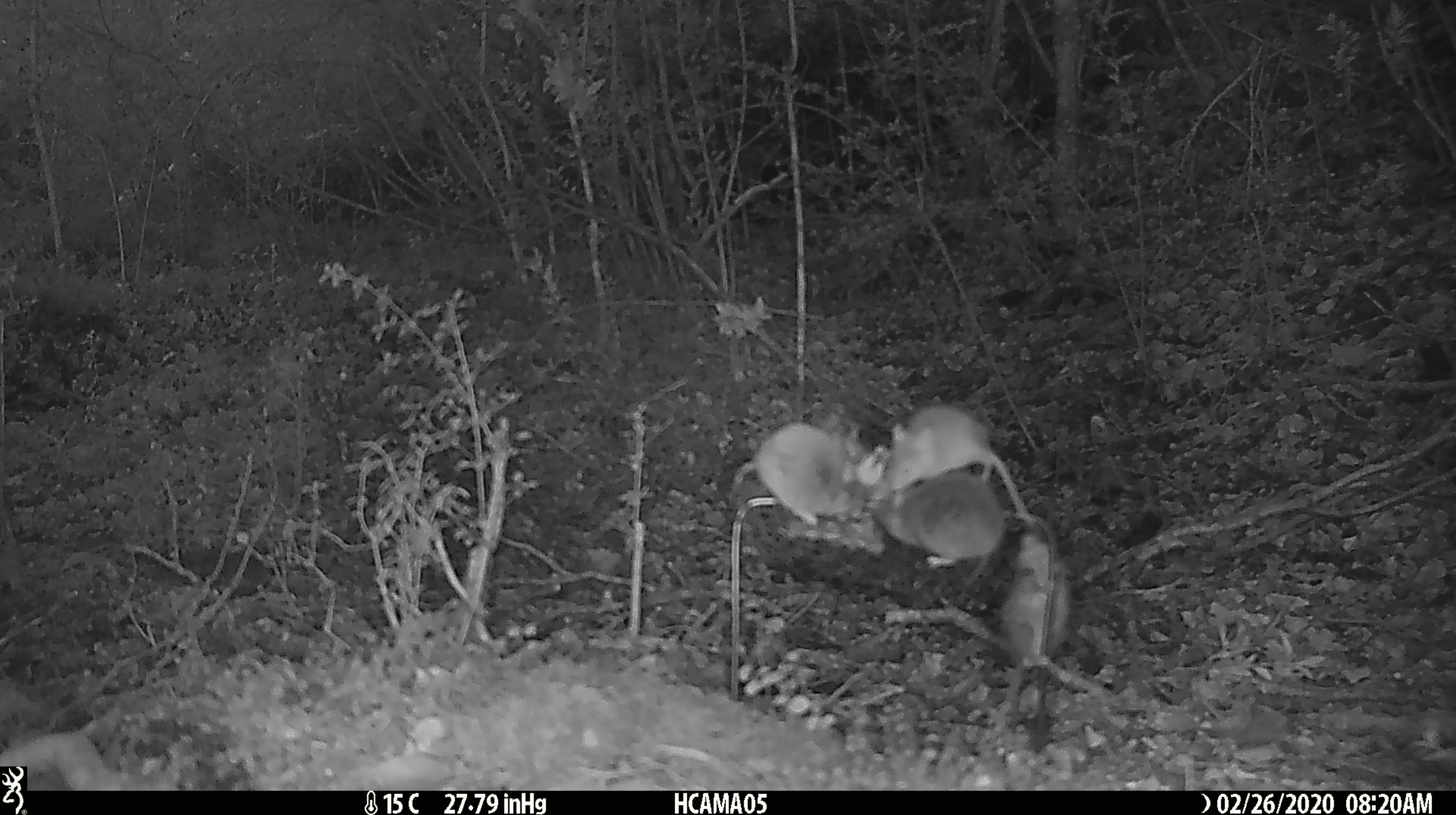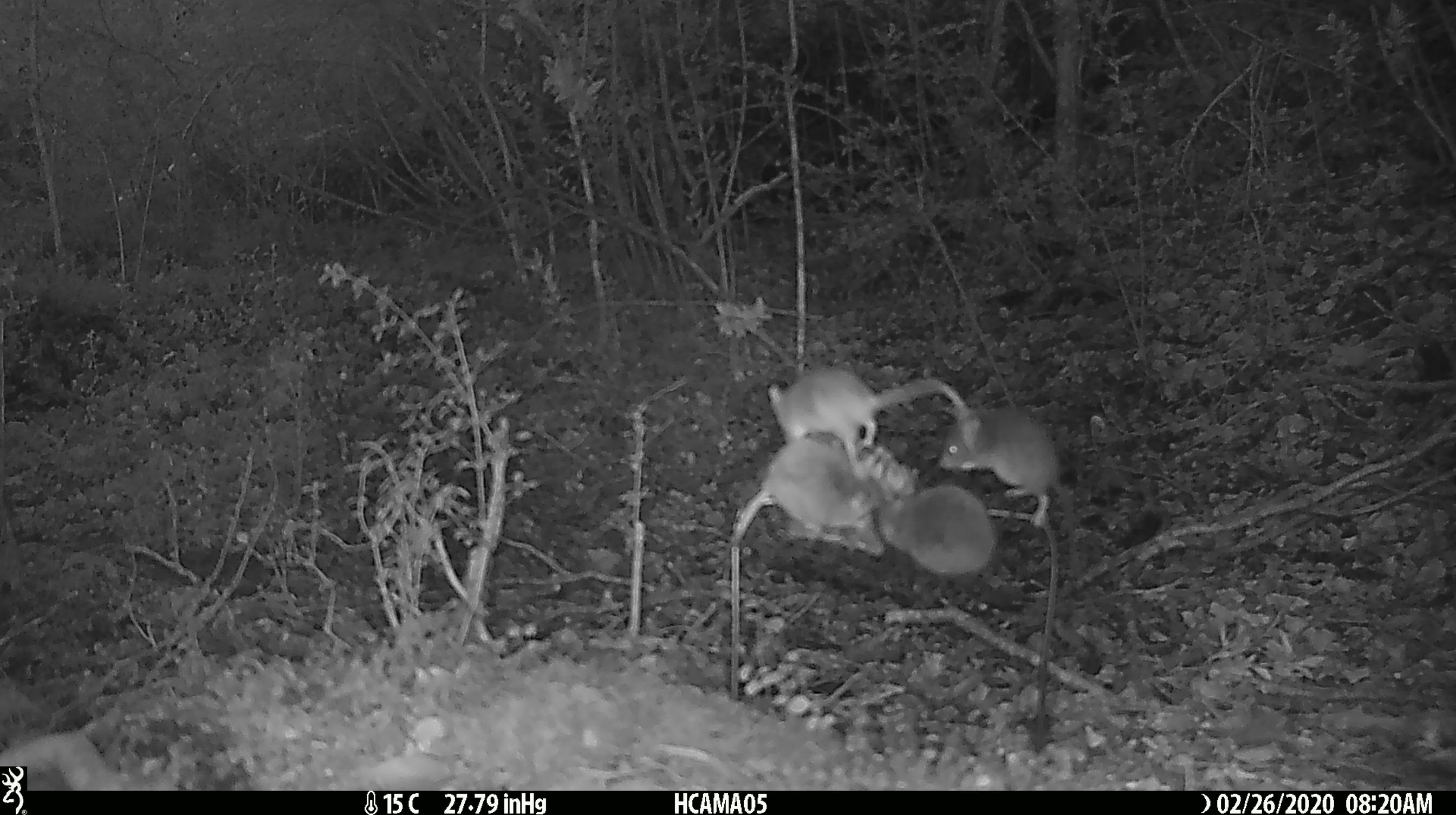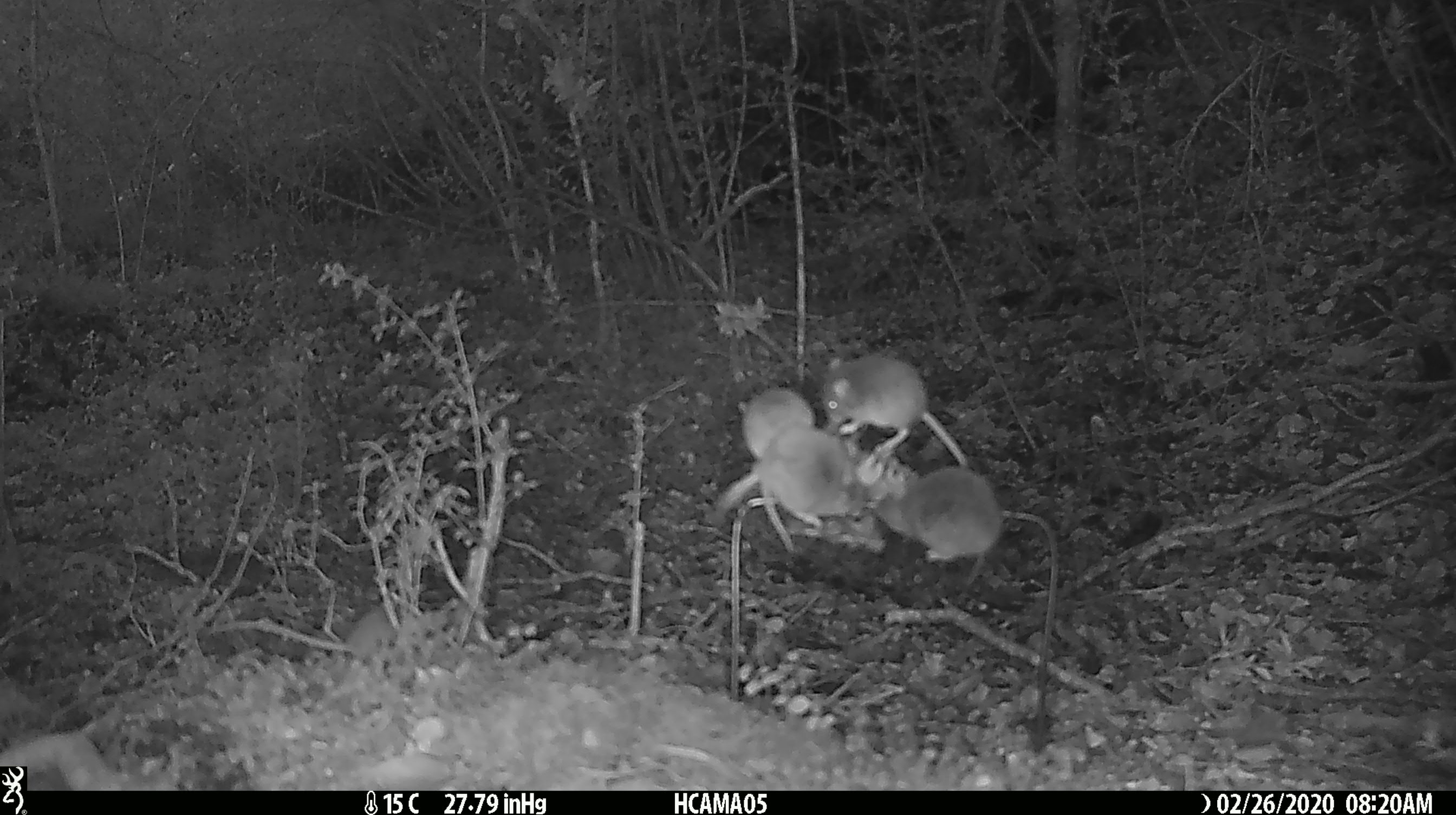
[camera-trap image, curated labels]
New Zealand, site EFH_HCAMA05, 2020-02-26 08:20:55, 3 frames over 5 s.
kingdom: Animalia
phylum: Chordata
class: Mammalia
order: Rodentia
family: Muridae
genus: Mus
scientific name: Mus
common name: mouse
Mouse (Mus).